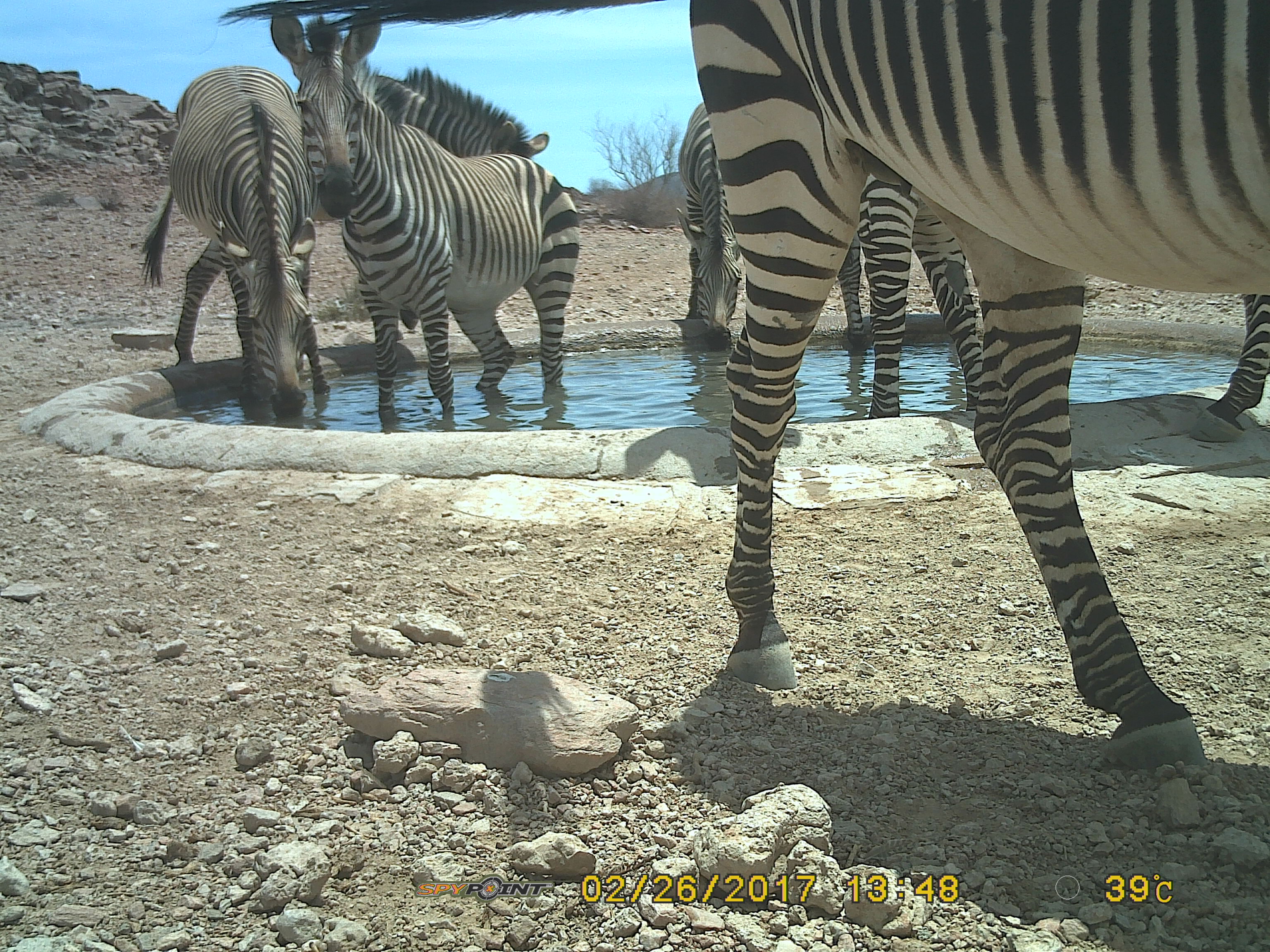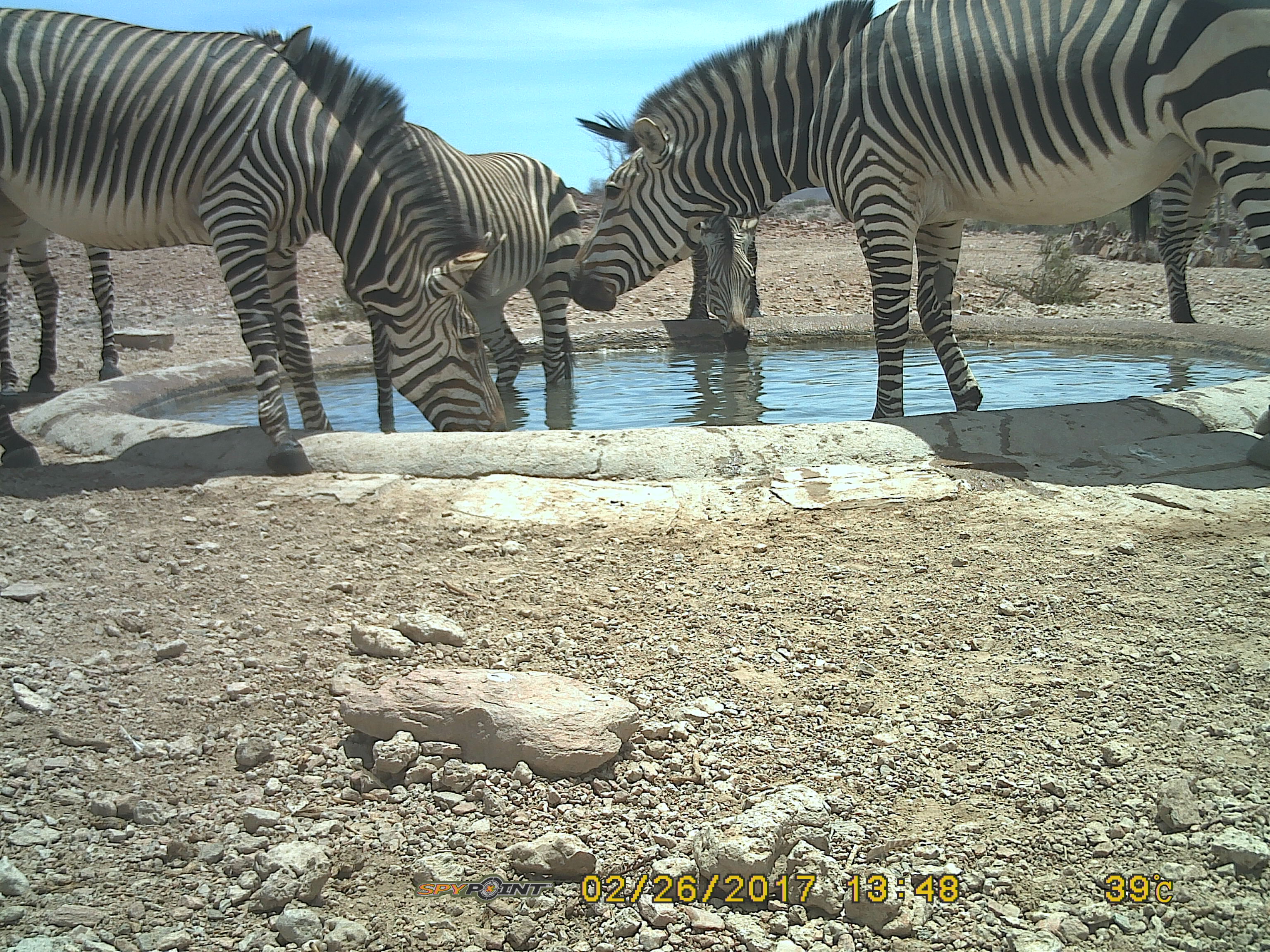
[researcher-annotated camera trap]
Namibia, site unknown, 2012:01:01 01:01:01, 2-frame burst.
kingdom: Animalia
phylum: Chordata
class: Mammalia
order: Perissodactyla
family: Equidae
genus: Equus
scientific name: Equus zebra hartmannae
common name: hartmann's mountain zebra